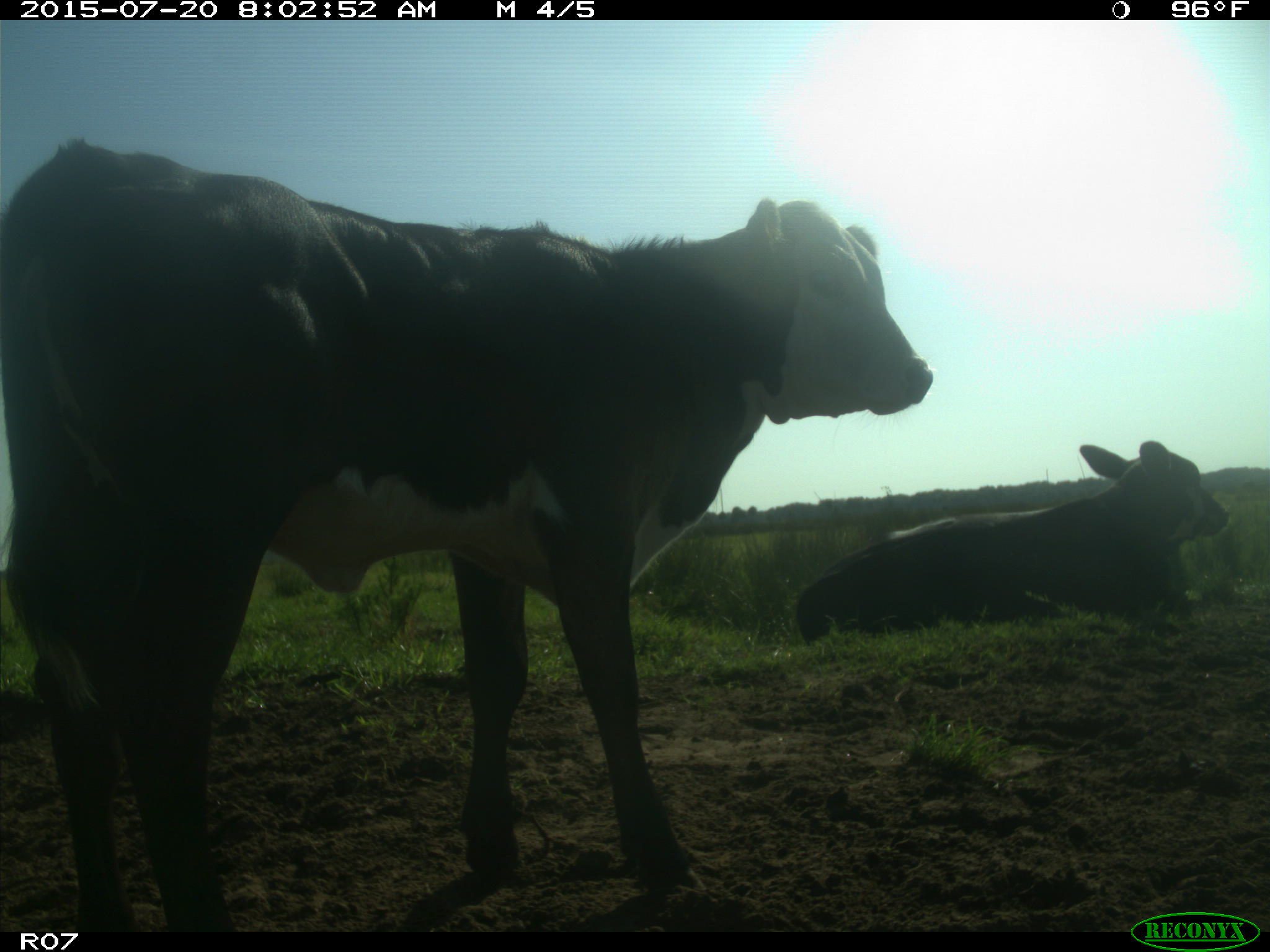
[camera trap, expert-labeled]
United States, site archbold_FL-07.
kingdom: Animalia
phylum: Chordata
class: Mammalia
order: Artiodactyla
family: Bovidae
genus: Bos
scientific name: Bos taurus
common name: domestic cow